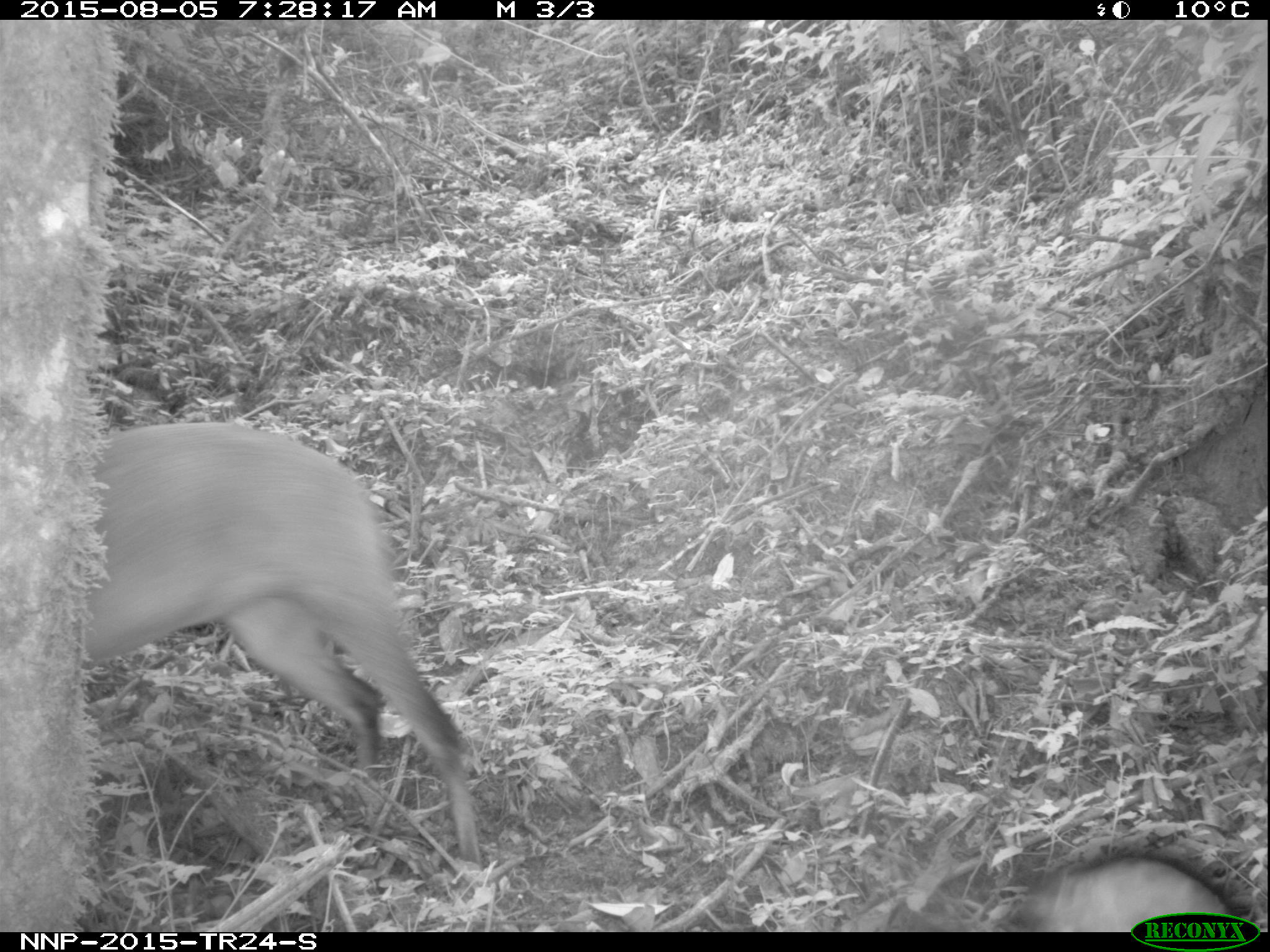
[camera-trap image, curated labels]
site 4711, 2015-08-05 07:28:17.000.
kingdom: Animalia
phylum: Chordata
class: Mammalia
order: Primates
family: Cercopithecidae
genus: Allochrocebus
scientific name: Allochrocebus lhoesti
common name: l'hoest's monkey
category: cercopithecus lhoesti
Cercopithecus lhoesti (l'hoest's monkey) (Allochrocebus lhoesti), count 1.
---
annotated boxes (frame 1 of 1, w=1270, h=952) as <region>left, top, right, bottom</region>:
cercopithecus lhoesti: <region>84, 416, 486, 869</region>; <region>1003, 843, 1255, 930</region>